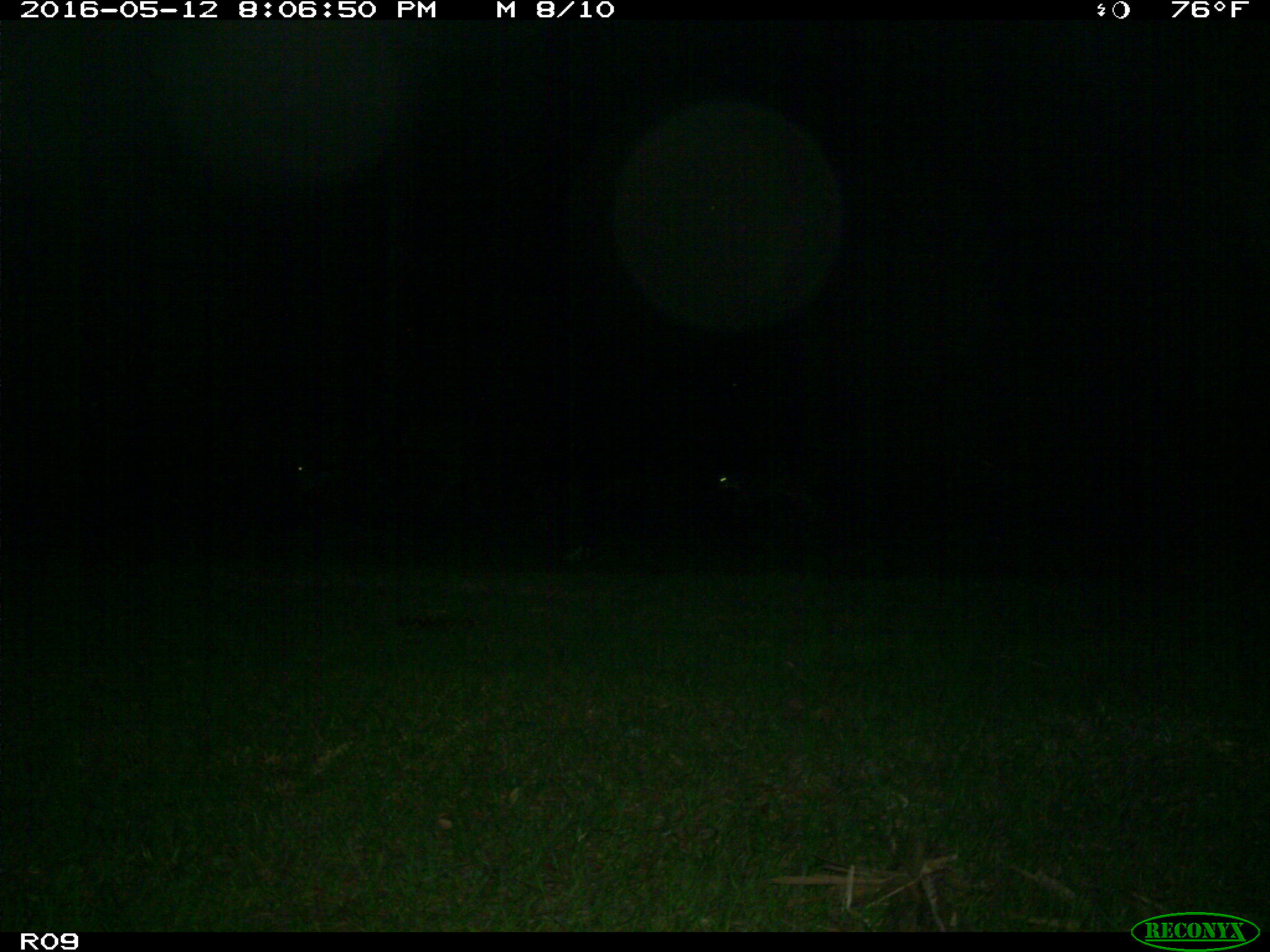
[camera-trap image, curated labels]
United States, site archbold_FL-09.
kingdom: Animalia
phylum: Chordata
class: Mammalia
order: Artiodactyla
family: Bovidae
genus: Bos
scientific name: Bos taurus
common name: domestic cow